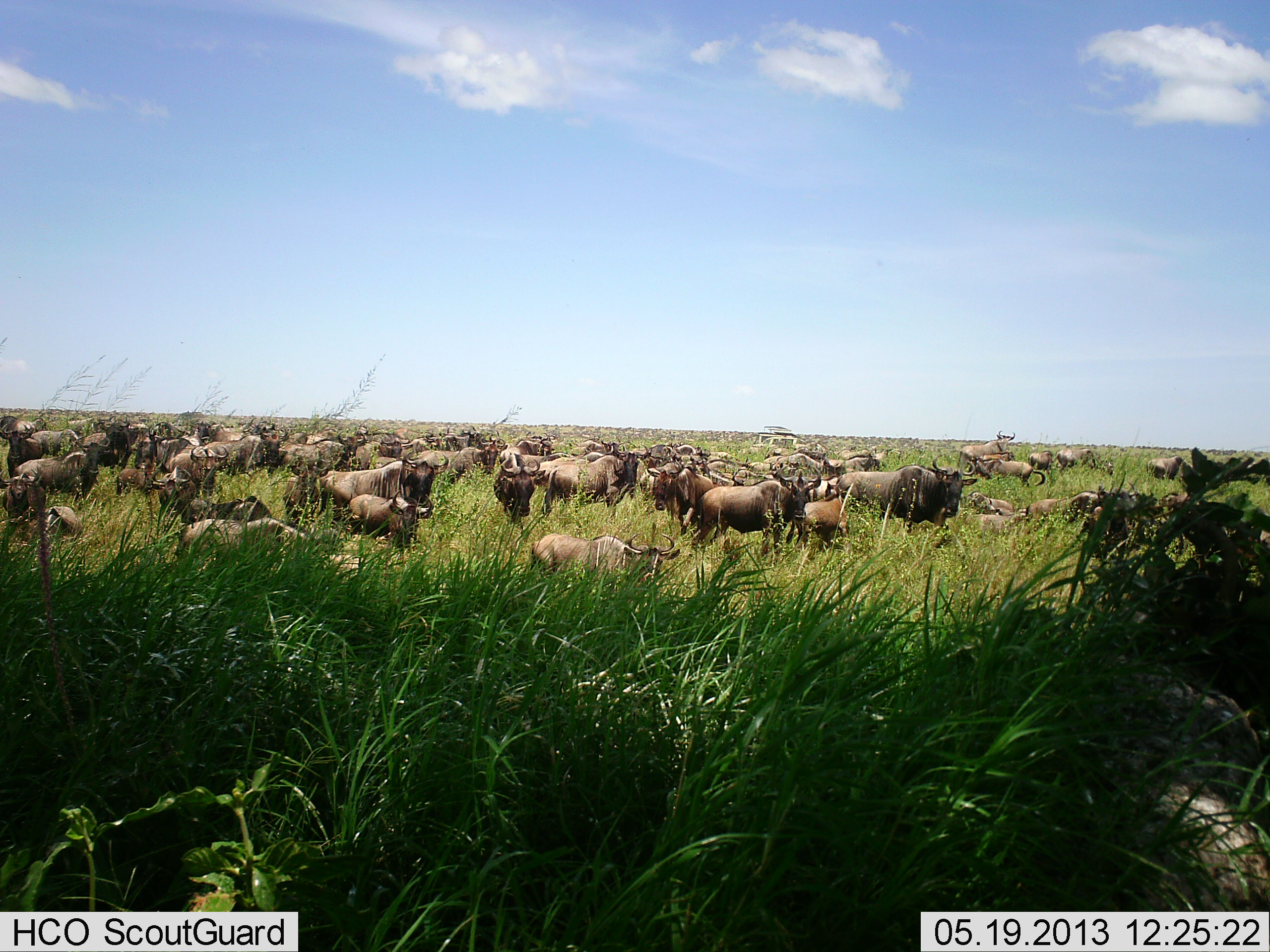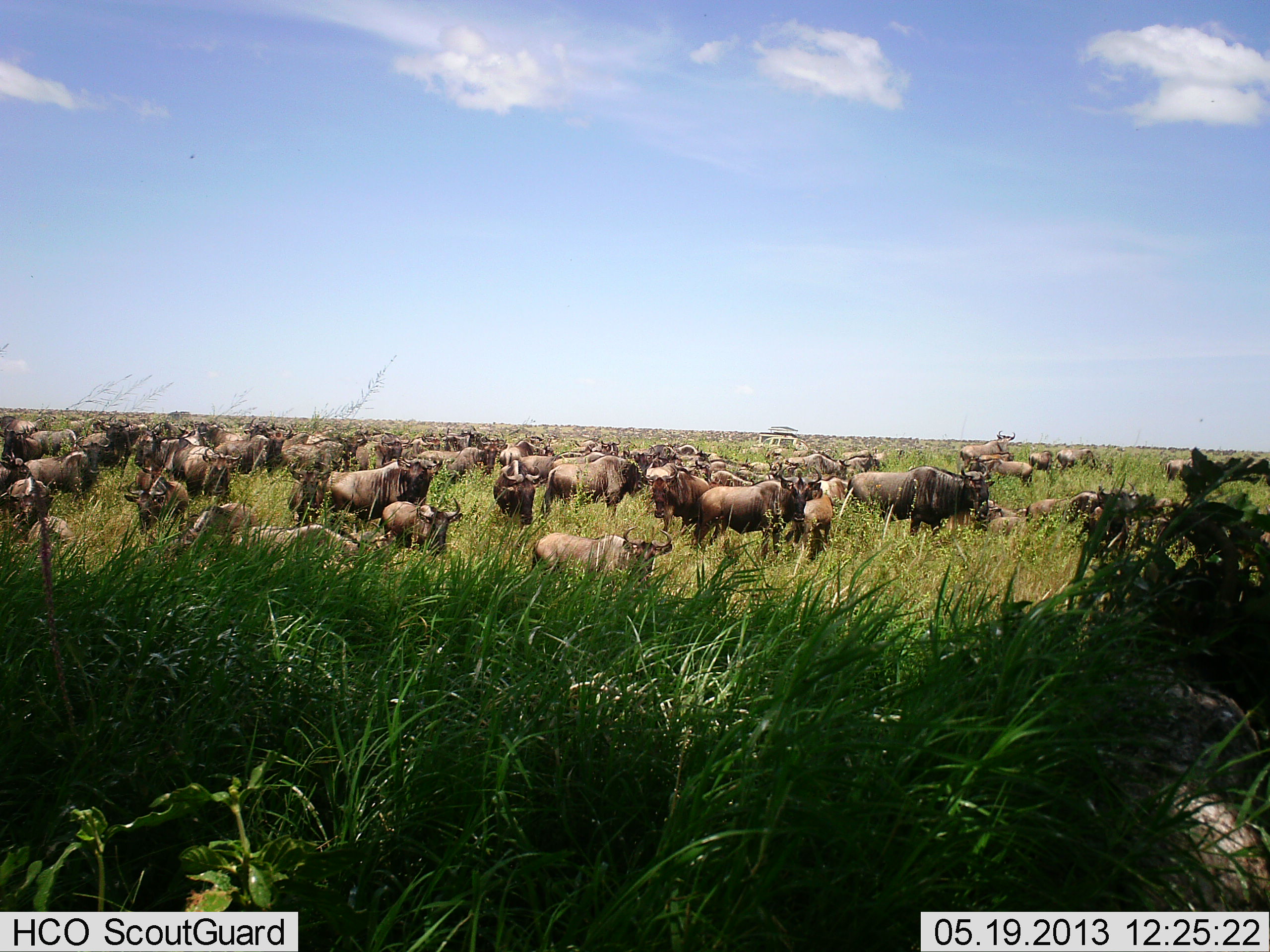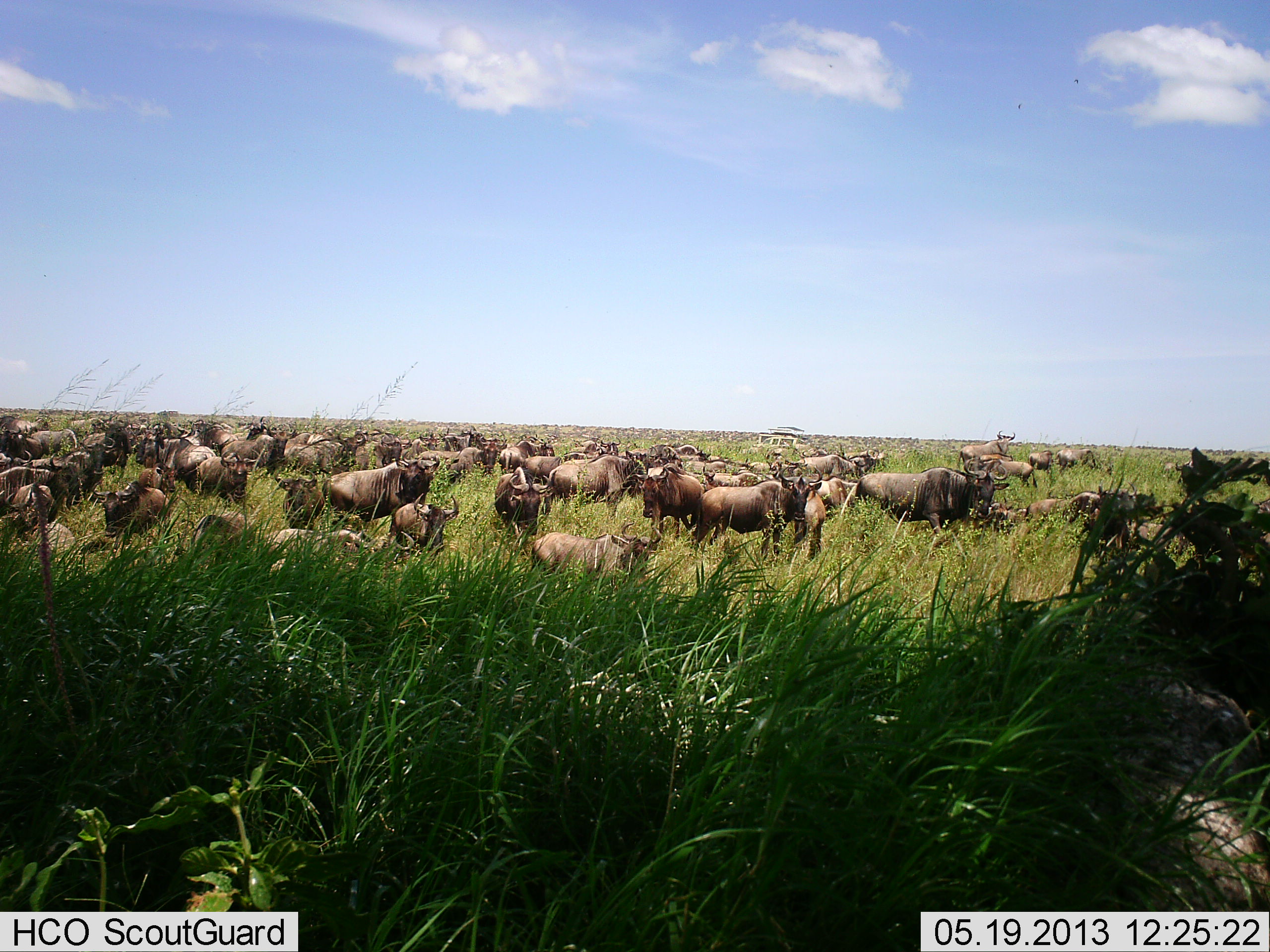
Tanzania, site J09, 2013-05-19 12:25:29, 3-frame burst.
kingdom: Animalia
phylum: Chordata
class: Mammalia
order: Artiodactyla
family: Bovidae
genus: Connochaetes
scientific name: Connochaetes taurinus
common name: blue wildebeest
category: wildebeest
Wildebeest (blue wildebeest) (Connochaetes taurinus), count 51+. Behavior (volunteer vote fractions): standing 90%, resting 80%, moving 50%, interacting 20%. Young present (vote fraction): 10%. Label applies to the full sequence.